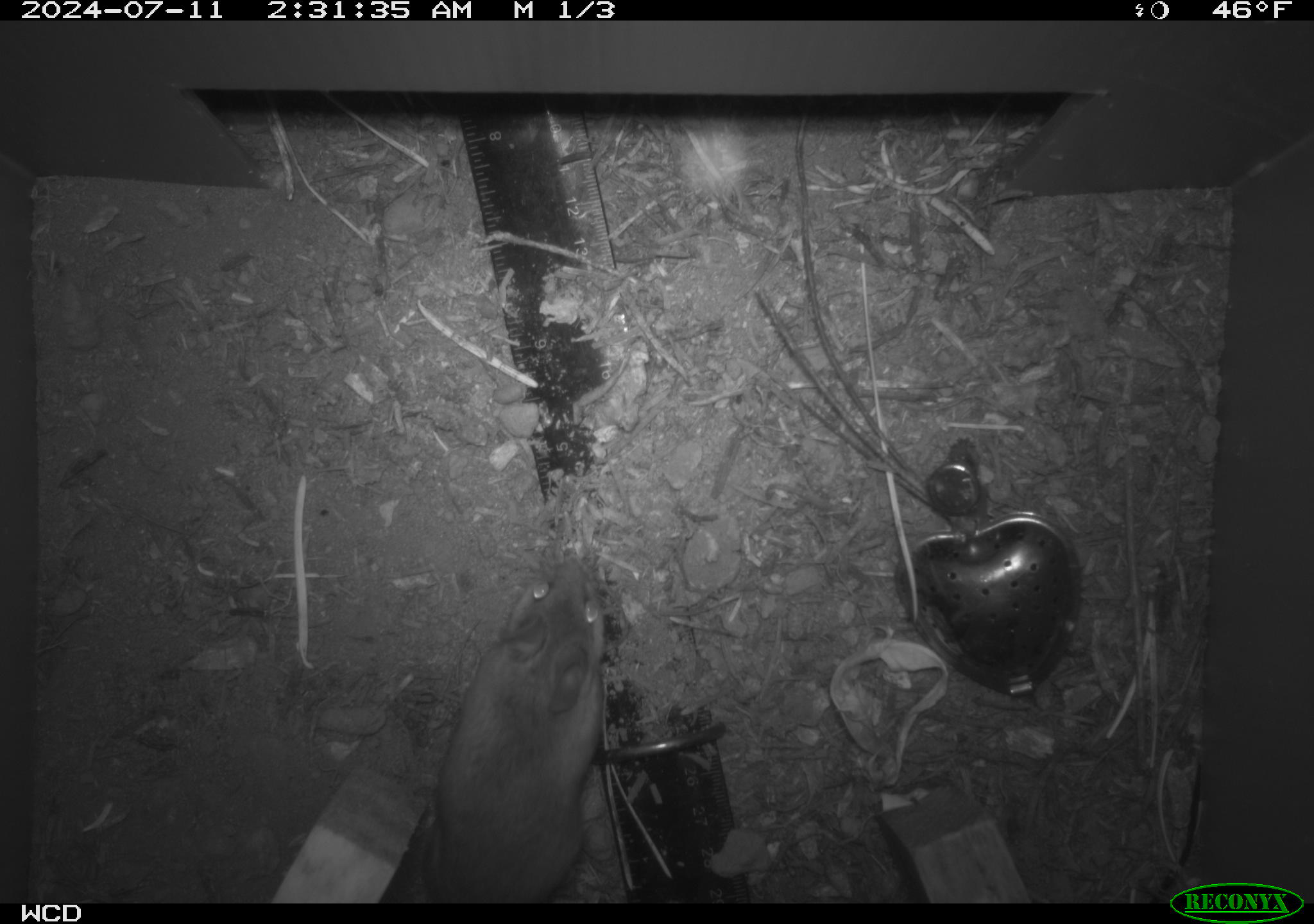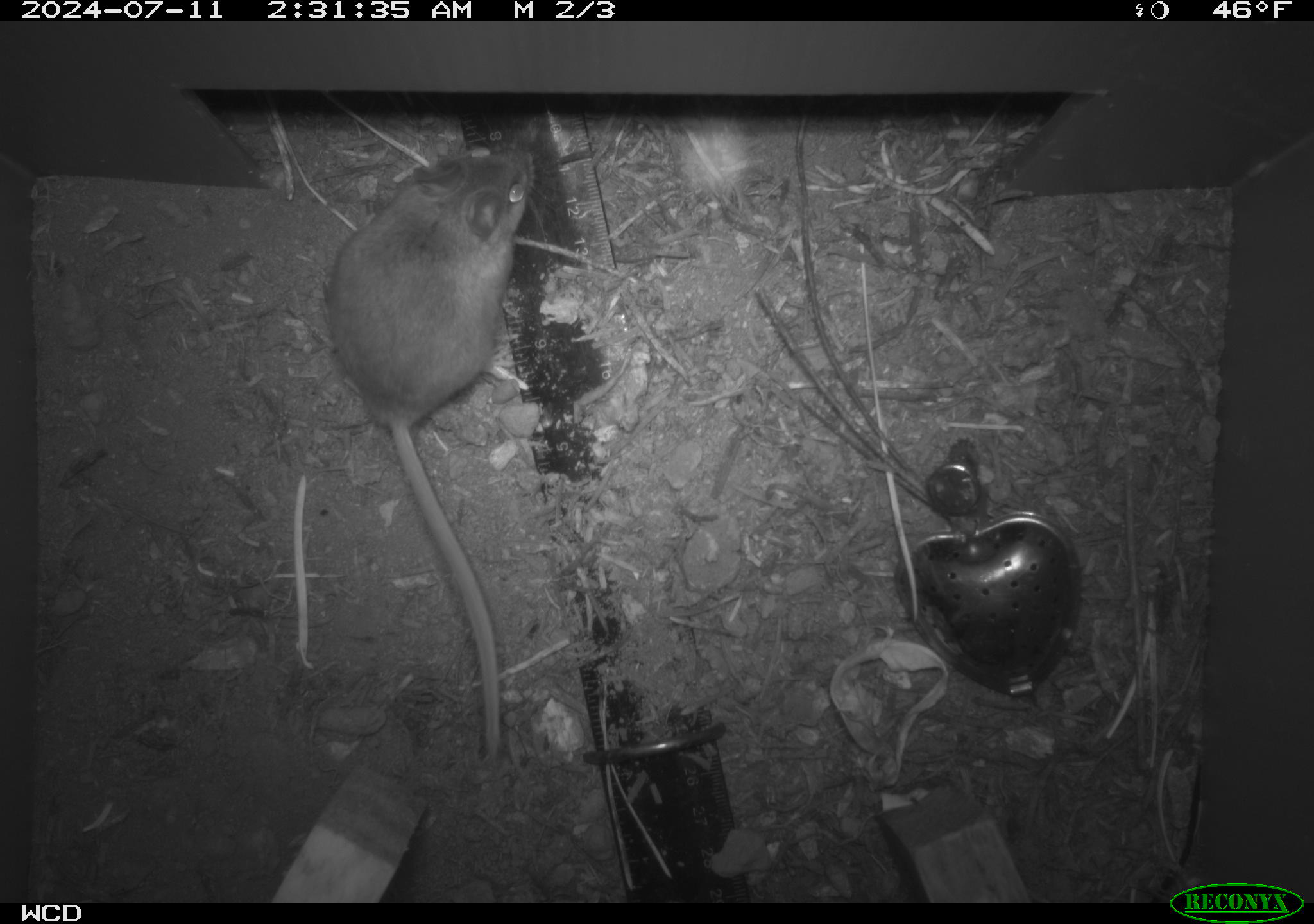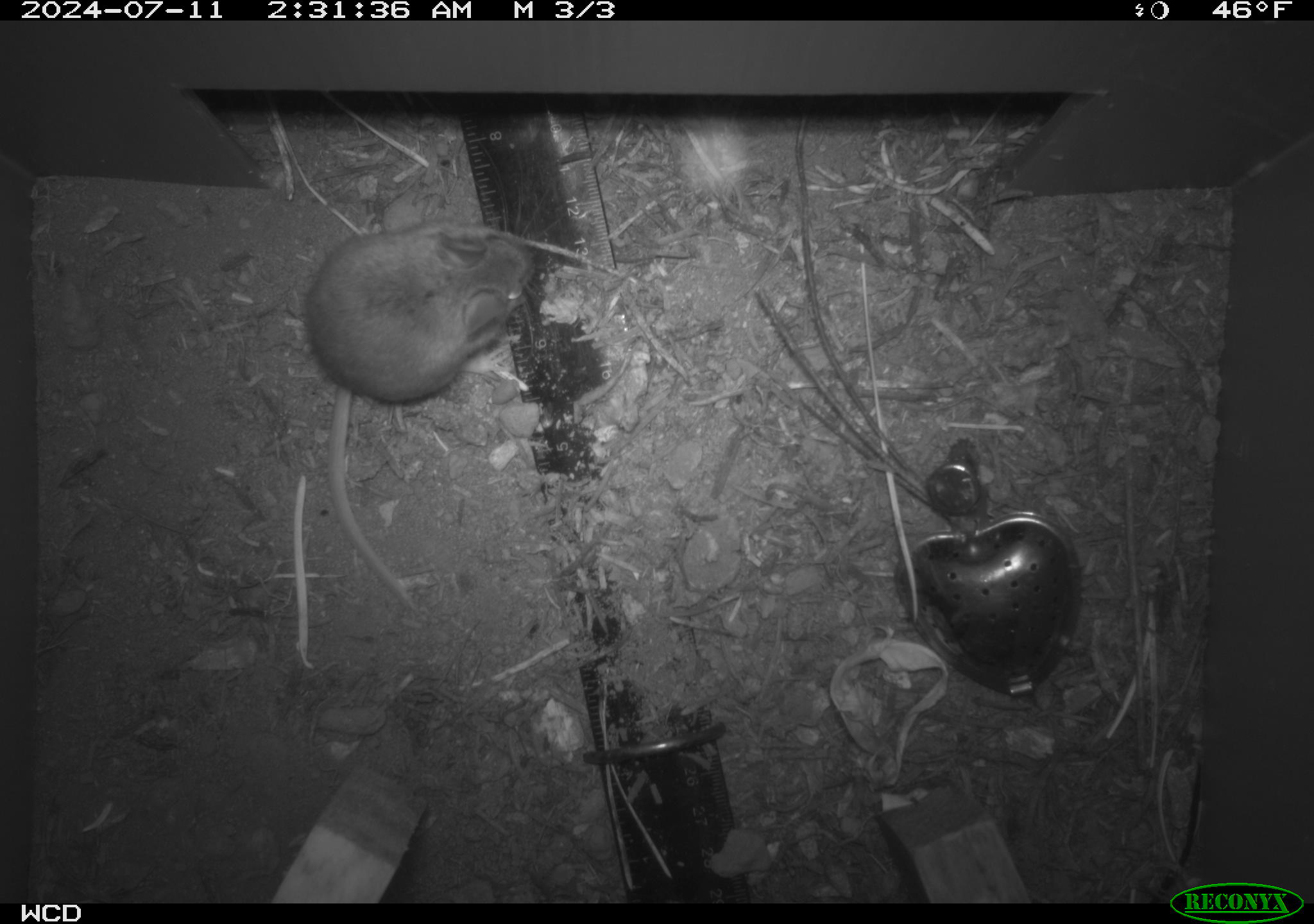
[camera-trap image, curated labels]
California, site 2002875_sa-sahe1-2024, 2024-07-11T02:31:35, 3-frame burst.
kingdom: Animalia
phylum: Chordata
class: Mammalia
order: Rodentia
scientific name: Rodentia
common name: mouse species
Mouse species (Rodentia).